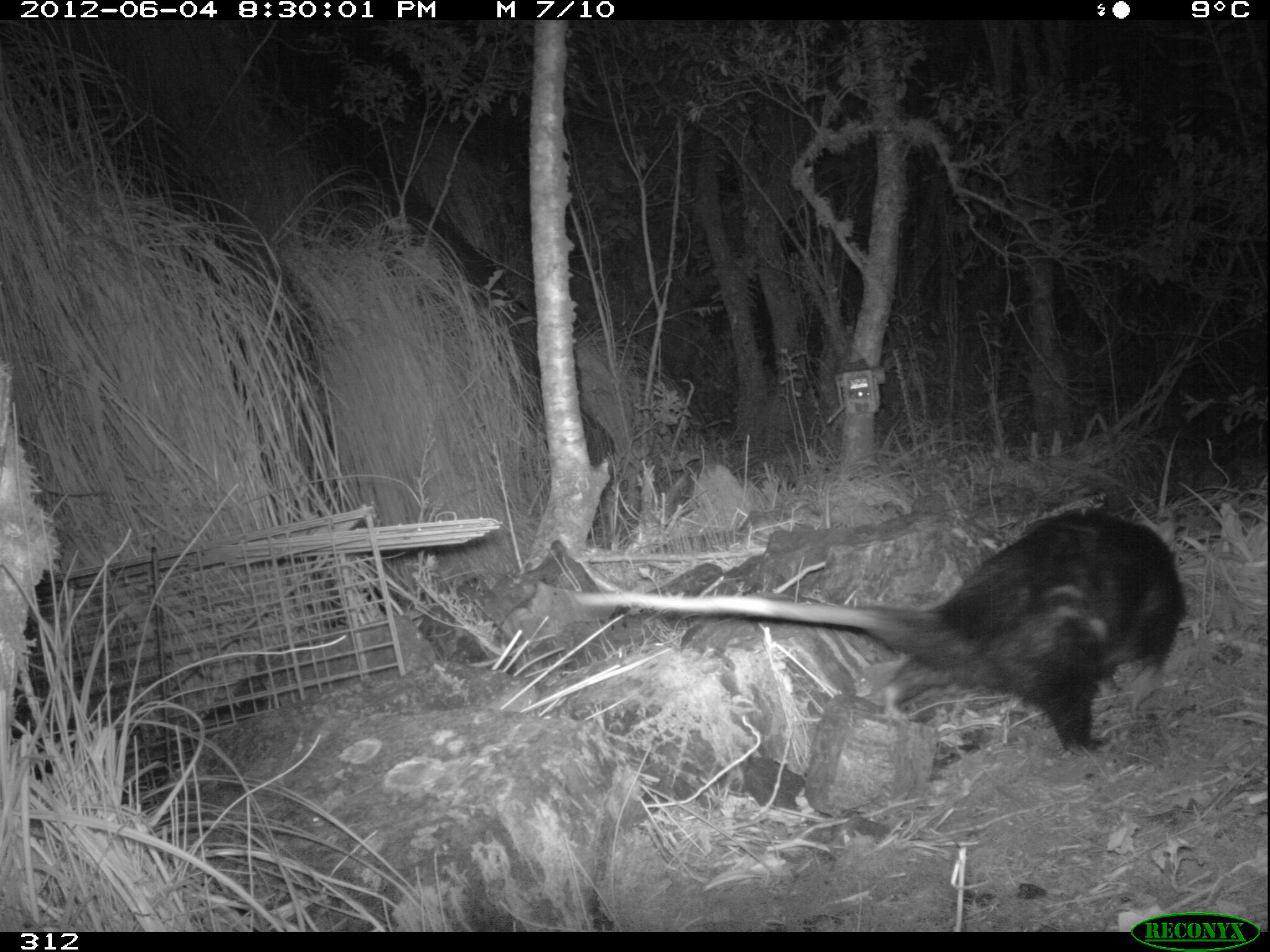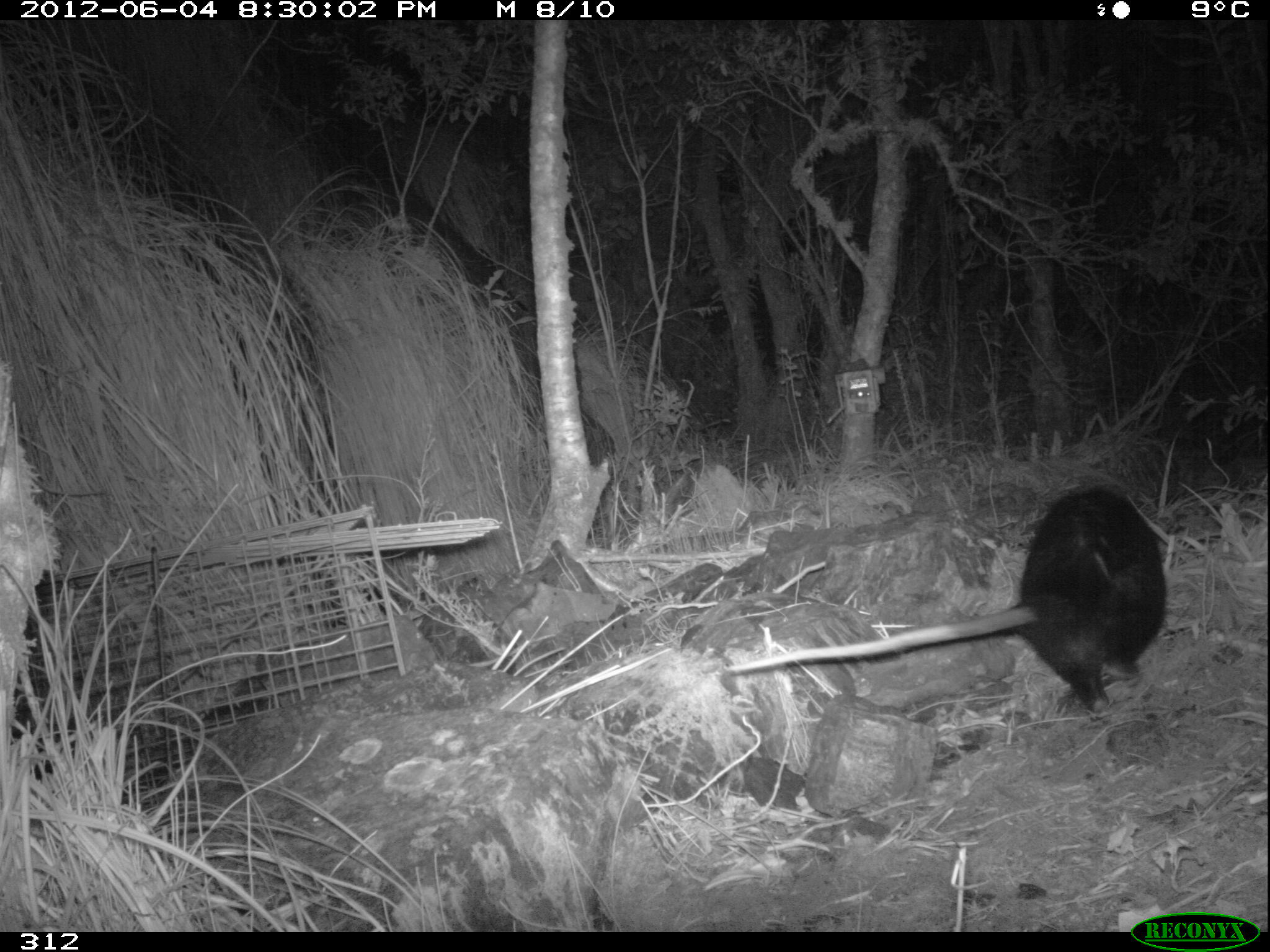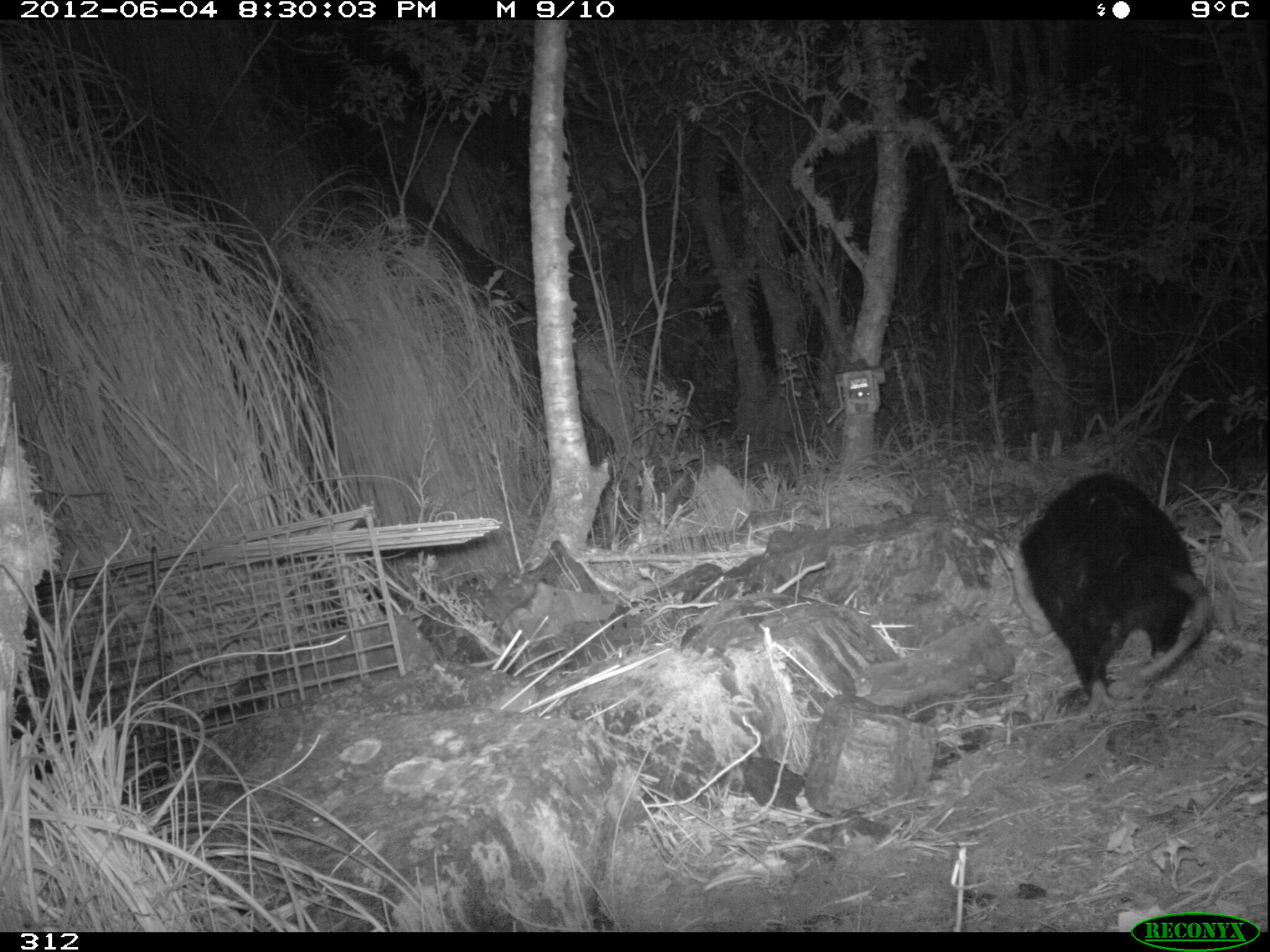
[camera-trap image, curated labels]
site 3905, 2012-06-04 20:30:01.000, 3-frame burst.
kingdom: Animalia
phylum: Chordata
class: Mammalia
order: Didelphimorphia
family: Didelphidae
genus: Didelphis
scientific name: Didelphis pernigra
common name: andean white-eared opossum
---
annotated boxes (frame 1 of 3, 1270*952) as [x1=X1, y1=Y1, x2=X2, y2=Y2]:
didelphis pernigra: [x1=569, y1=501, x2=1189, y2=754]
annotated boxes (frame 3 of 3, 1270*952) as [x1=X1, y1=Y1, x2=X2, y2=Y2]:
didelphis pernigra: [x1=993, y1=468, x2=1215, y2=716]